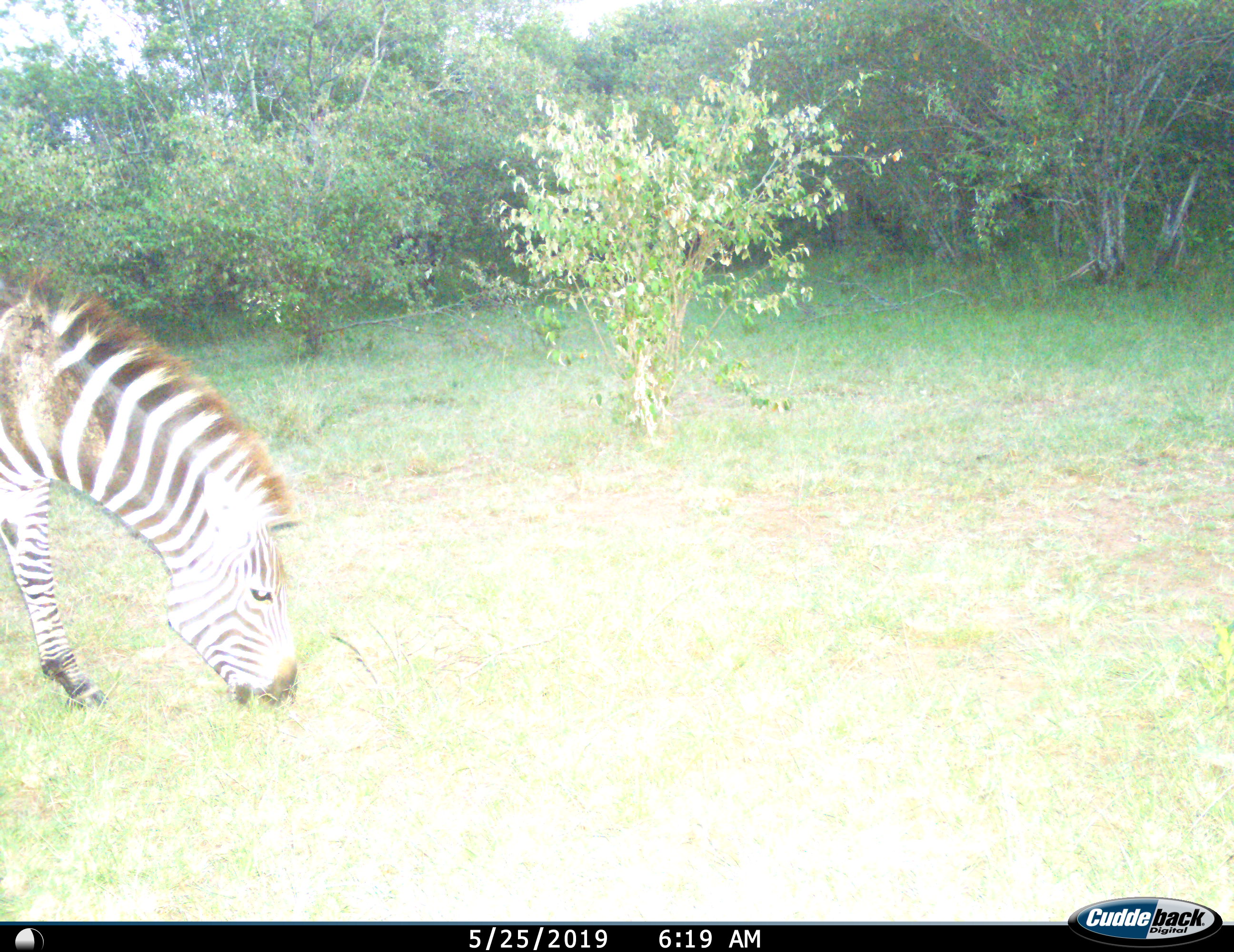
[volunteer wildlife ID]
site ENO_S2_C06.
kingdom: Animalia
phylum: Chordata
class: Mammalia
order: Perissodactyla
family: Equidae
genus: Equus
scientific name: Equus quagga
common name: plains zebra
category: zebraplains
Zebraplains (plains zebra) (Equus quagga), count 1. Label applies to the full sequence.